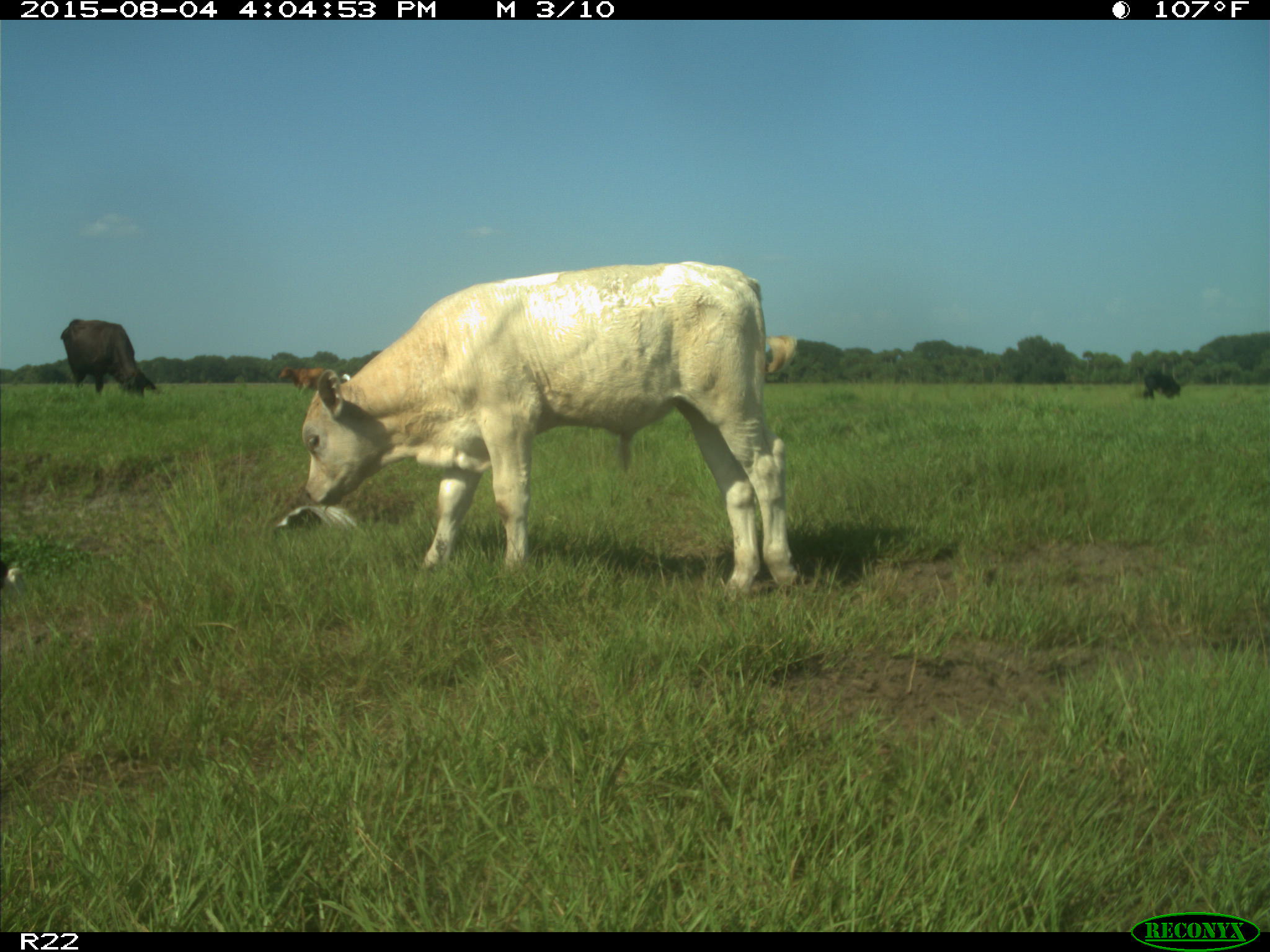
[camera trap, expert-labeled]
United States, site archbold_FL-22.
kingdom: Animalia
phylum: Chordata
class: Mammalia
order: Artiodactyla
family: Bovidae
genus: Bos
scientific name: Bos taurus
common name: domestic cow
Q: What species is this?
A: Bos taurus (domestic cow).